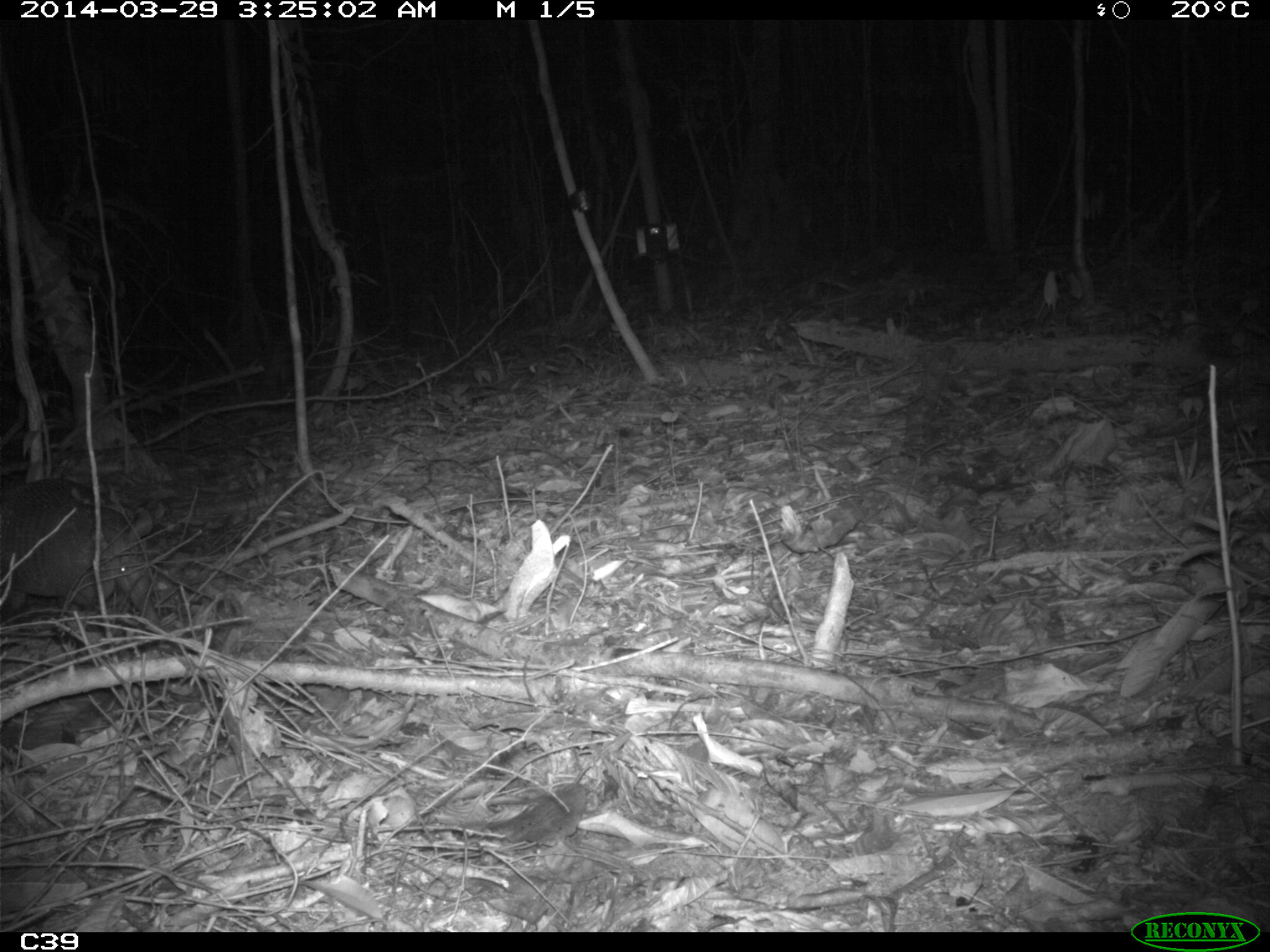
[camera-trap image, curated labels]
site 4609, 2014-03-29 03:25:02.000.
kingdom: Animalia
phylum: Chordata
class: Mammalia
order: Cingulata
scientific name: Cingulata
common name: armadillo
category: unknown armadillo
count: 1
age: adult